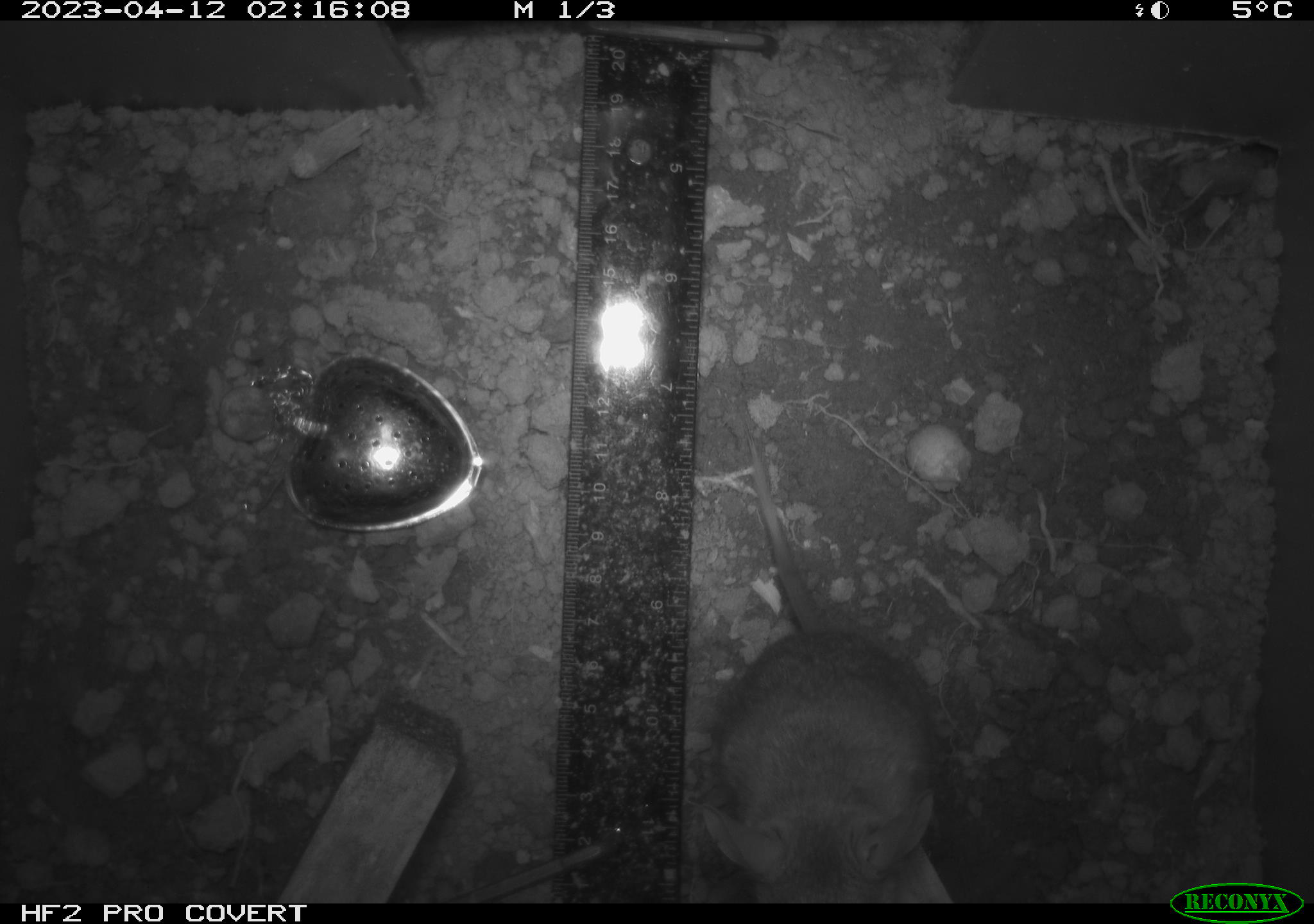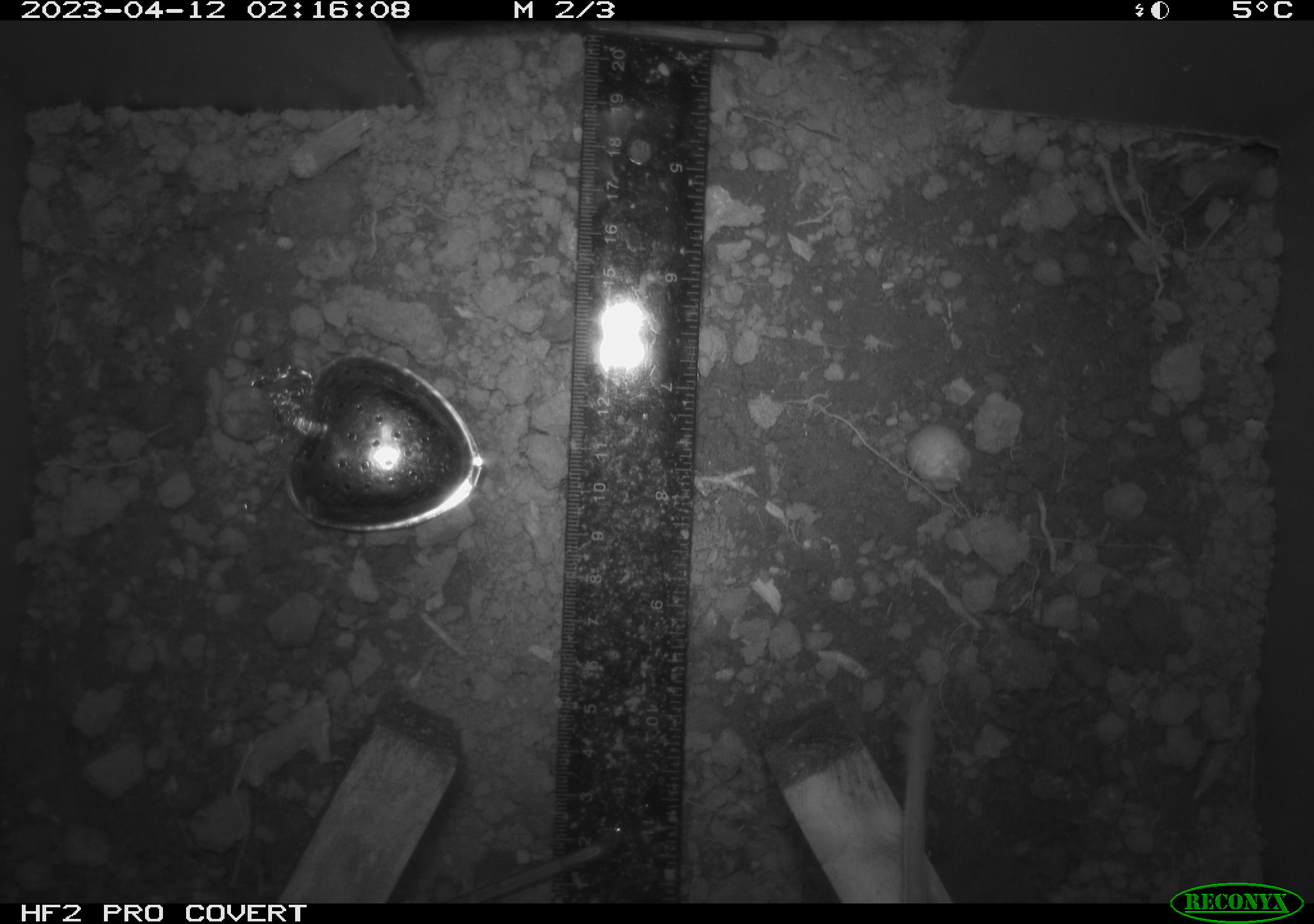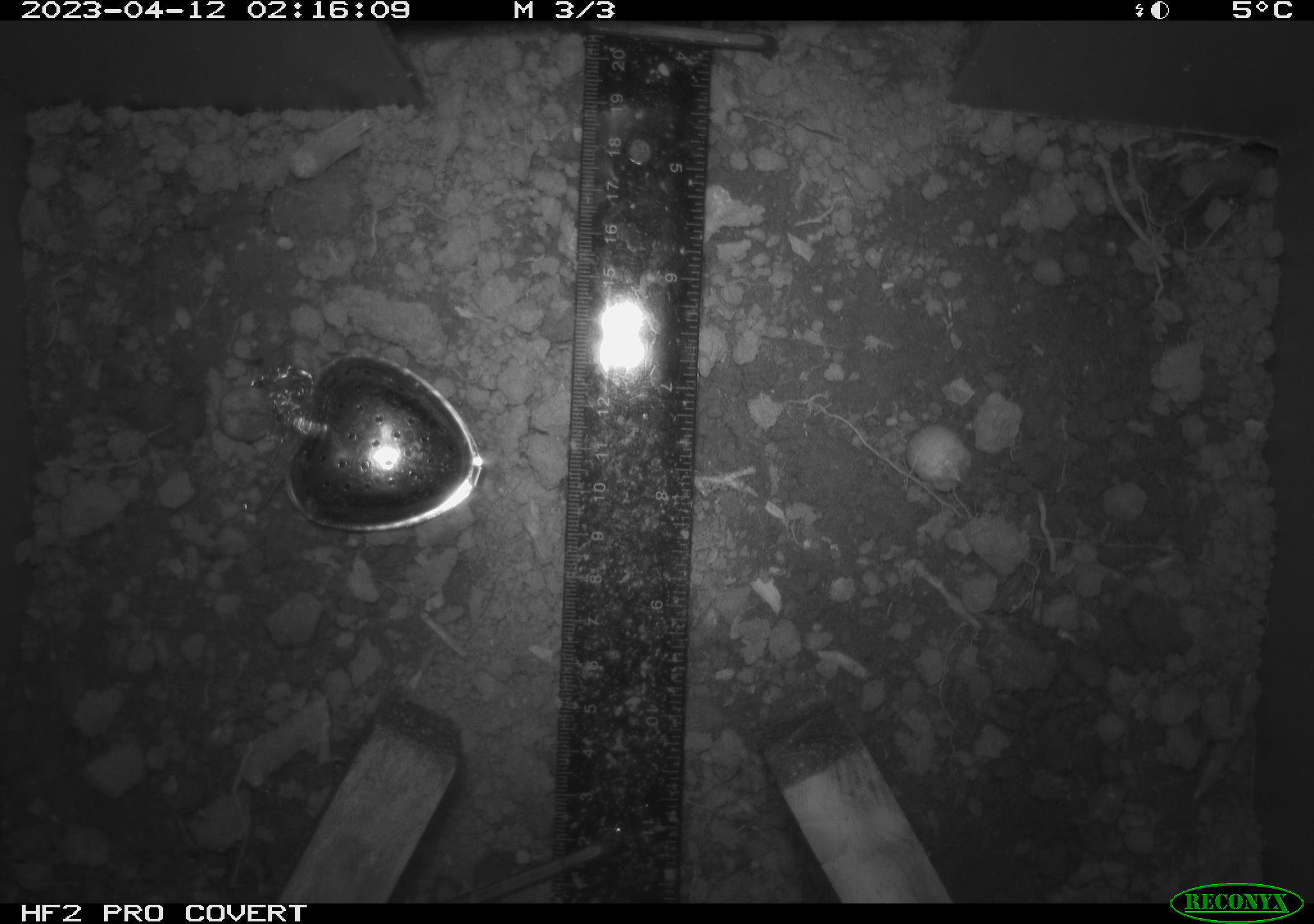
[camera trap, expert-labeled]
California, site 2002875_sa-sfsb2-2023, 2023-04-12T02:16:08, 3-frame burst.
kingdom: Animalia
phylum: Chordata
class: Mammalia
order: Rodentia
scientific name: Rodentia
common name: mouse species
Mouse species (Rodentia).